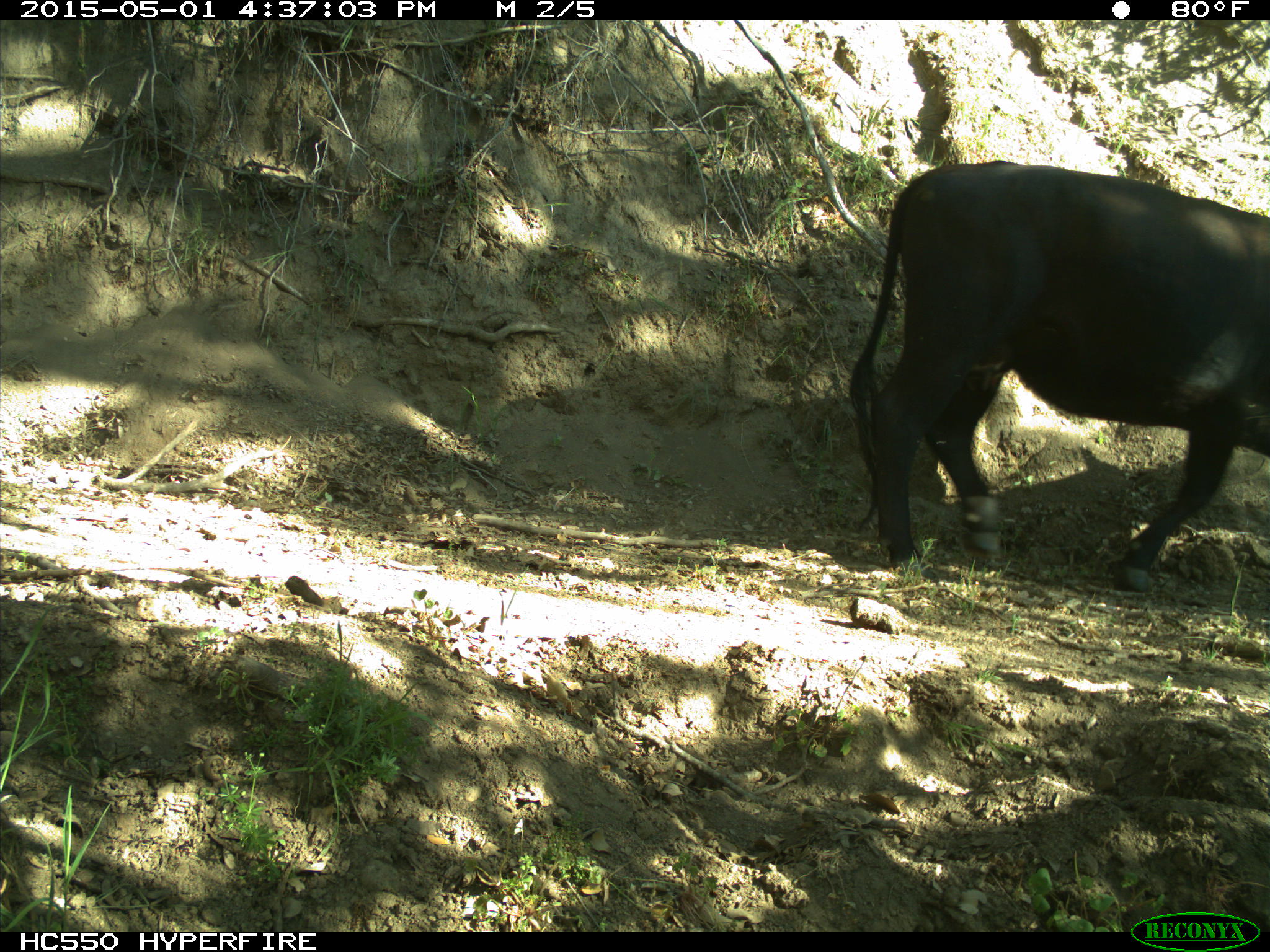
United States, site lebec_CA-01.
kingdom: Animalia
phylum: Chordata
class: Mammalia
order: Artiodactyla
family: Bovidae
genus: Bos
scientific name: Bos taurus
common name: domestic cow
Bos taurus (domestic cow).